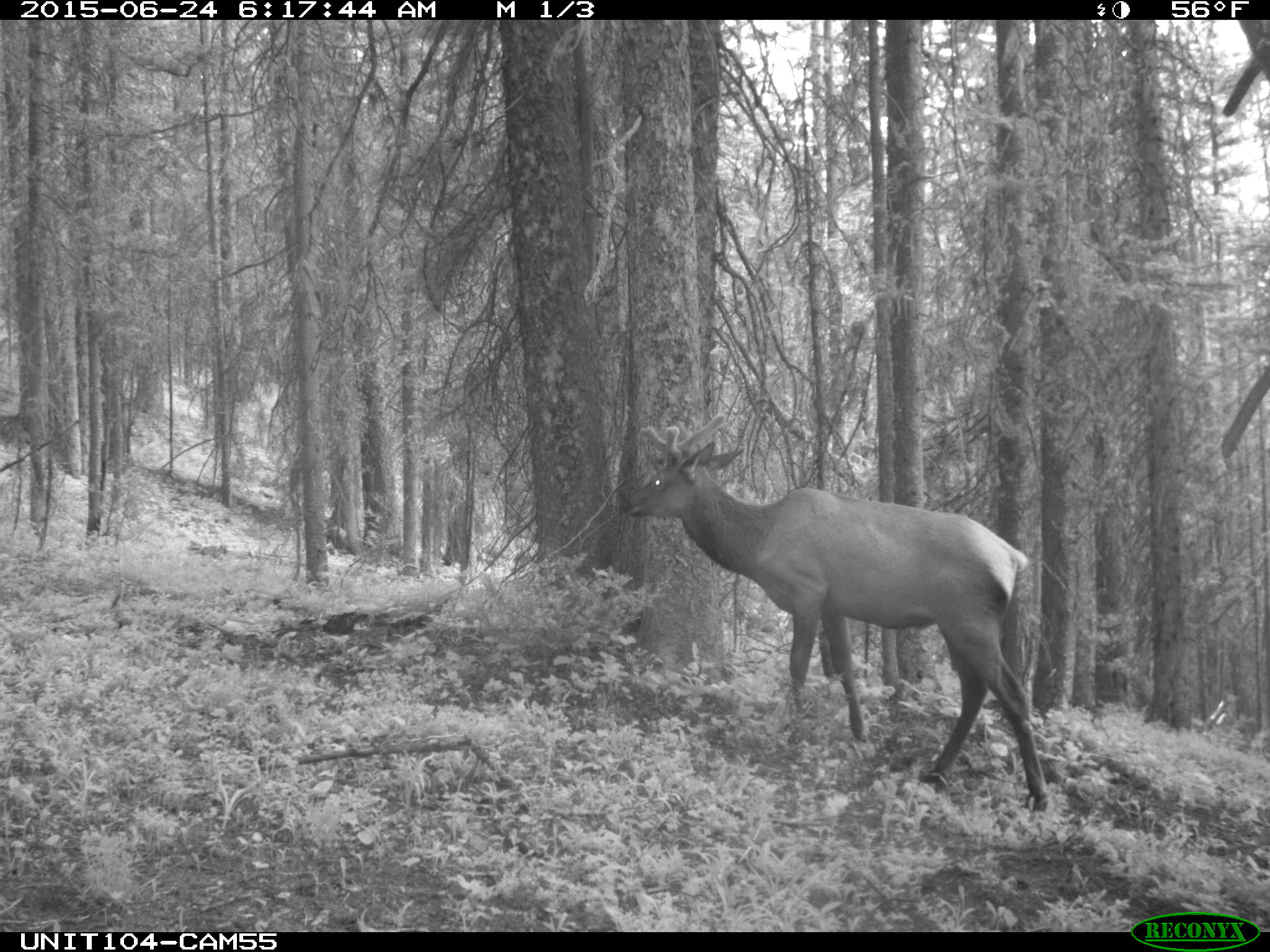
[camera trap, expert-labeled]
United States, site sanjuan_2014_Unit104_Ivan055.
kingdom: Animalia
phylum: Chordata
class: Mammalia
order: Artiodactyla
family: Cervidae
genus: Cervus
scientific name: Cervus elaphus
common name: red deer